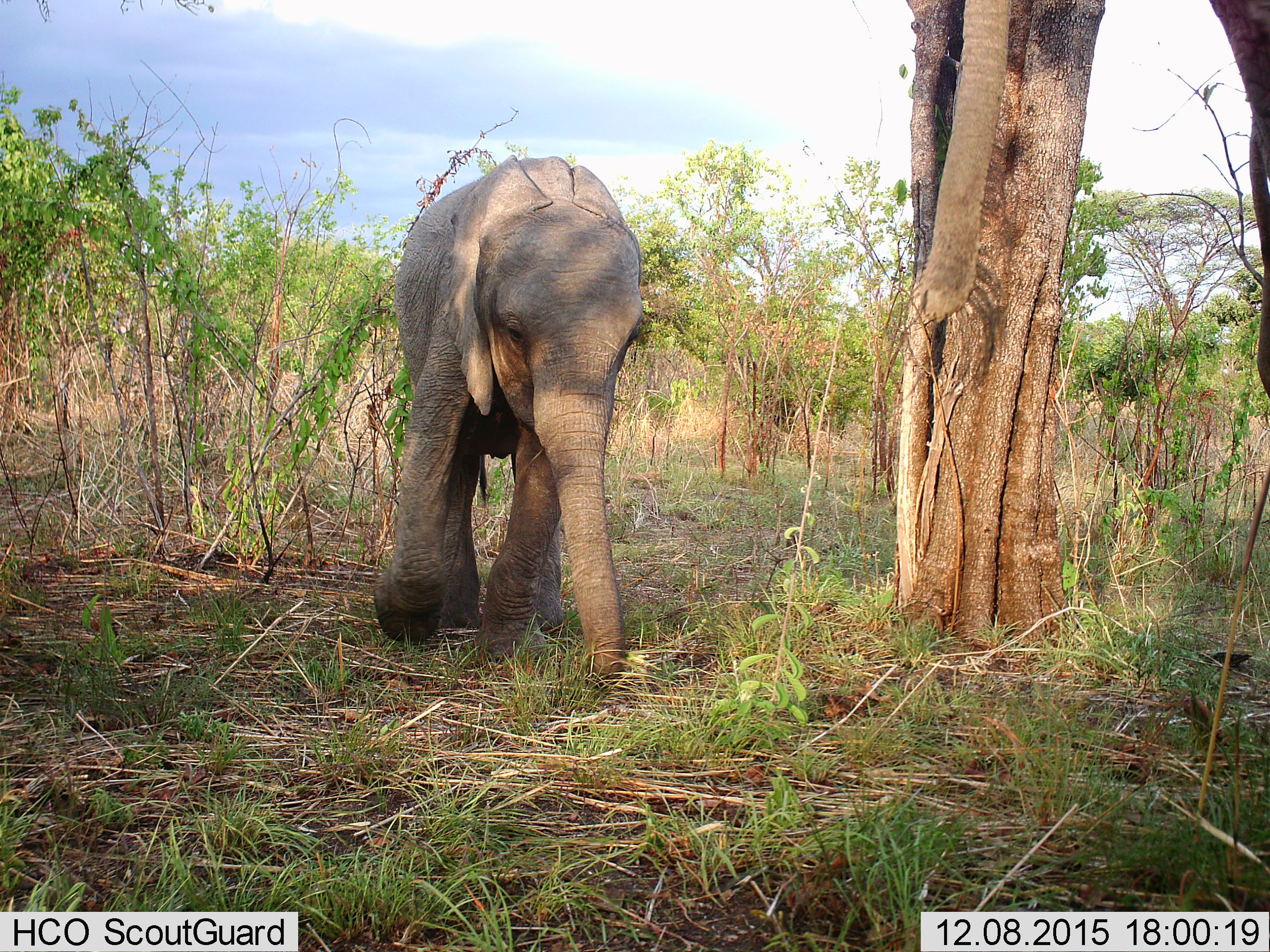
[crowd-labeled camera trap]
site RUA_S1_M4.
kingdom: Animalia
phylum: Chordata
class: Mammalia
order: Proboscidea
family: Elephantidae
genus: Loxodonta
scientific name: Loxodonta africana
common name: african bush elephant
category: elephant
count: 1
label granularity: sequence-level